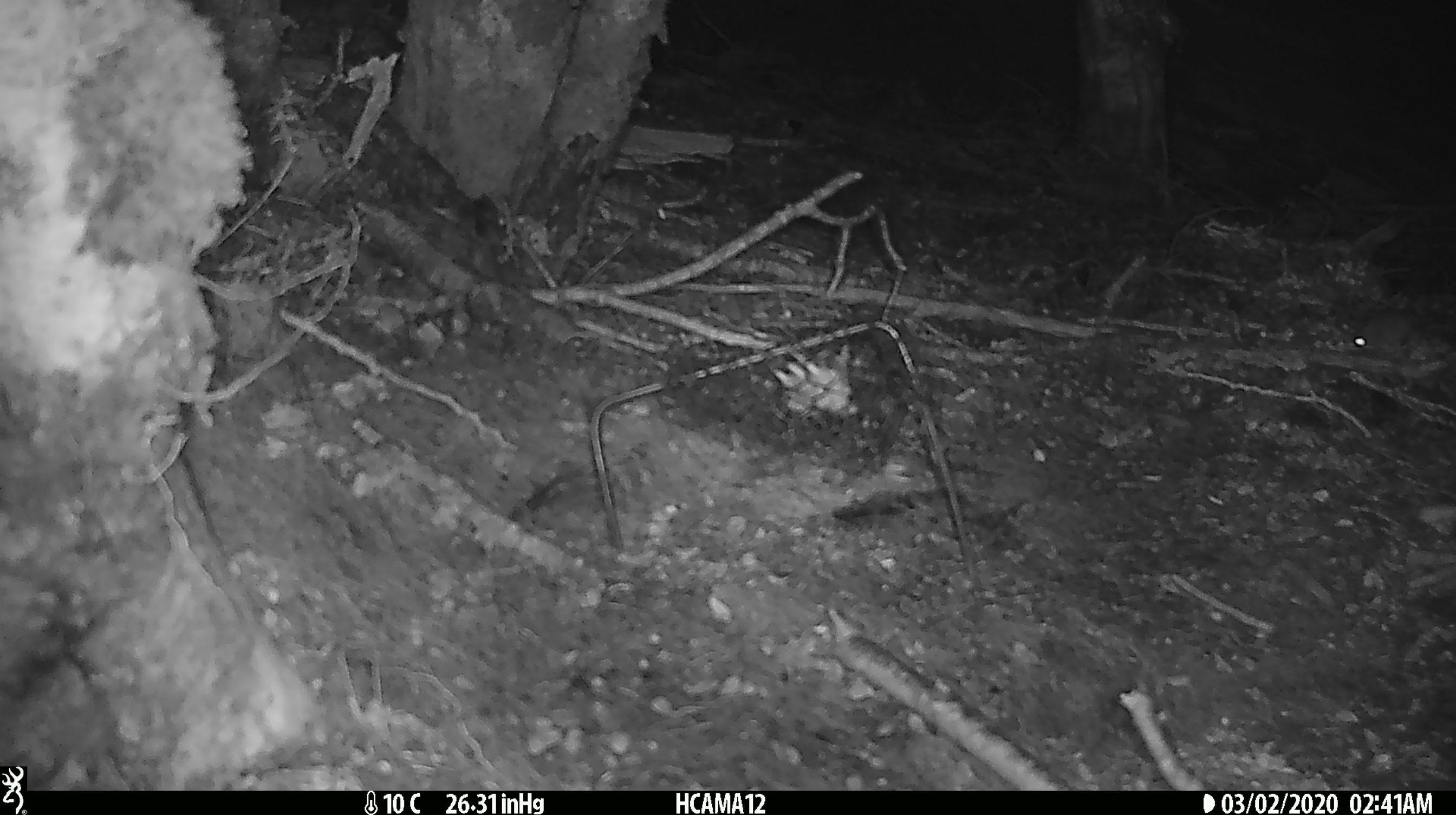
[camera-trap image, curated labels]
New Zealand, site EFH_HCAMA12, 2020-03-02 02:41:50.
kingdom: Animalia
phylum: Chordata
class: Mammalia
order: Rodentia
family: Muridae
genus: Mus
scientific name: Mus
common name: mouse